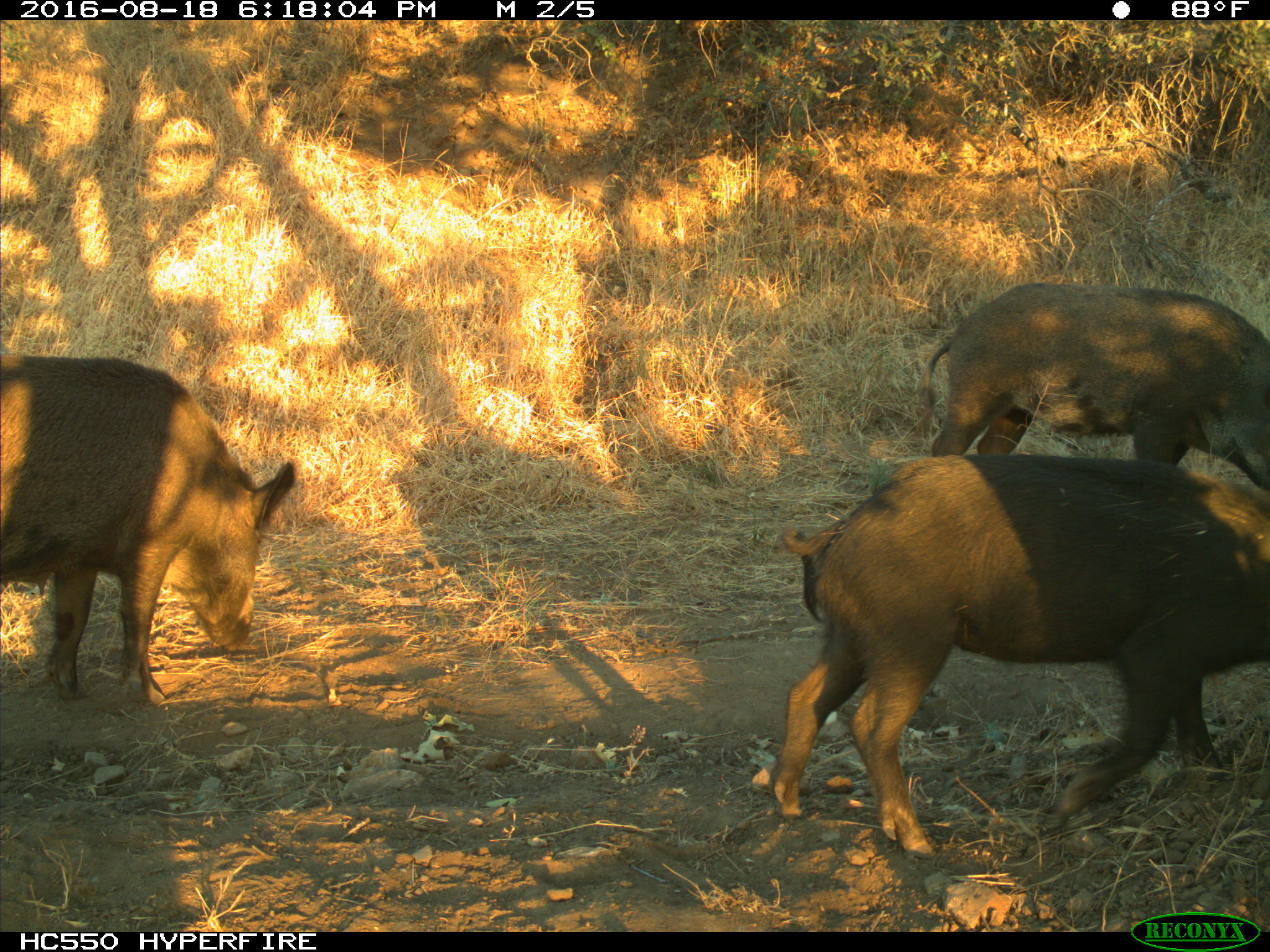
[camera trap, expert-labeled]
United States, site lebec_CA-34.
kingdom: Animalia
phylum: Chordata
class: Mammalia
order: Artiodactyla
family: Suidae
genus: Sus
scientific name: Sus scrofa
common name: wild boar